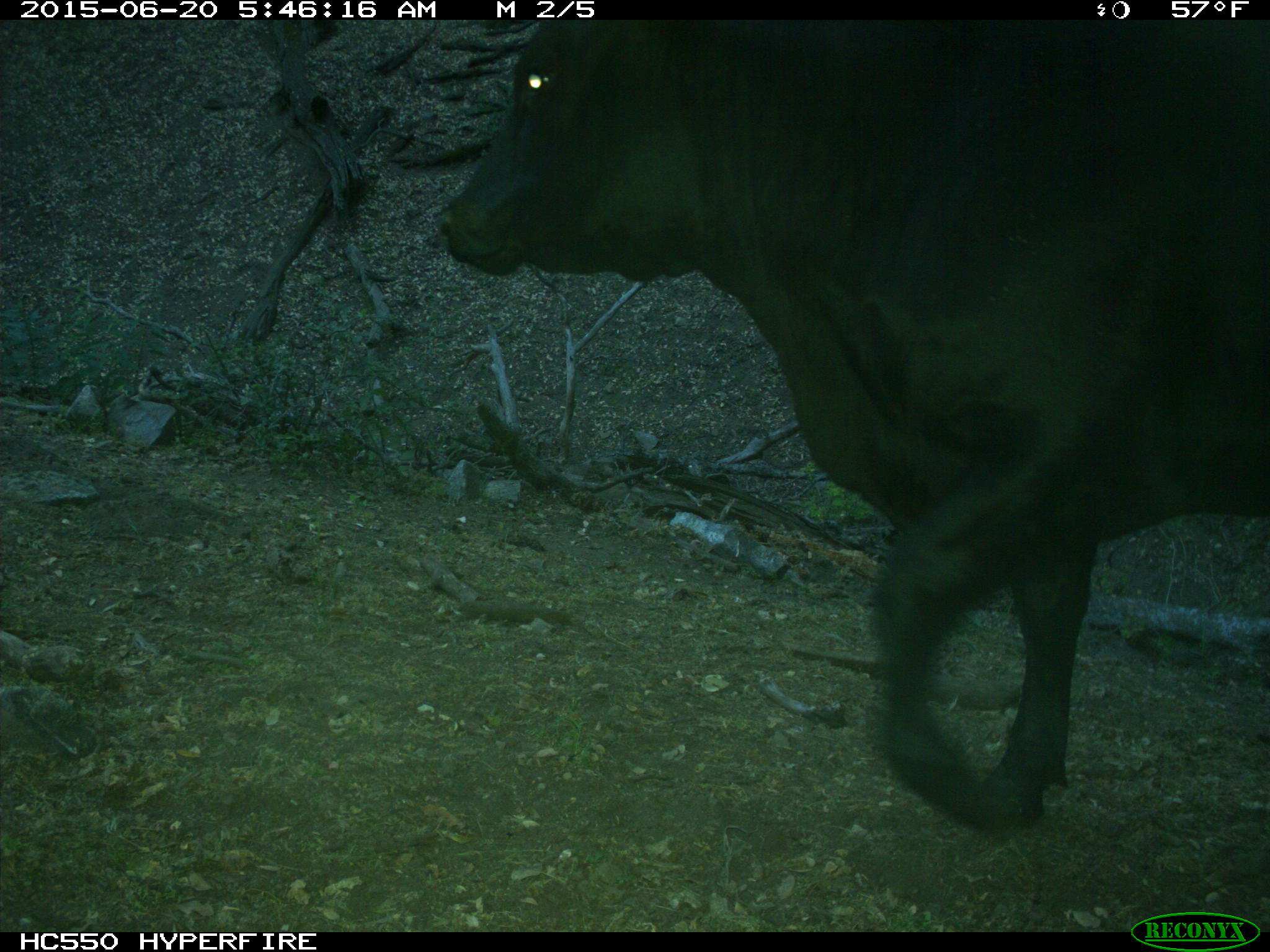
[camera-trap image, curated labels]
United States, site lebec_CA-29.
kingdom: Animalia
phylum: Chordata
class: Mammalia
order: Artiodactyla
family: Bovidae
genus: Bos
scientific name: Bos taurus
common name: domestic cow